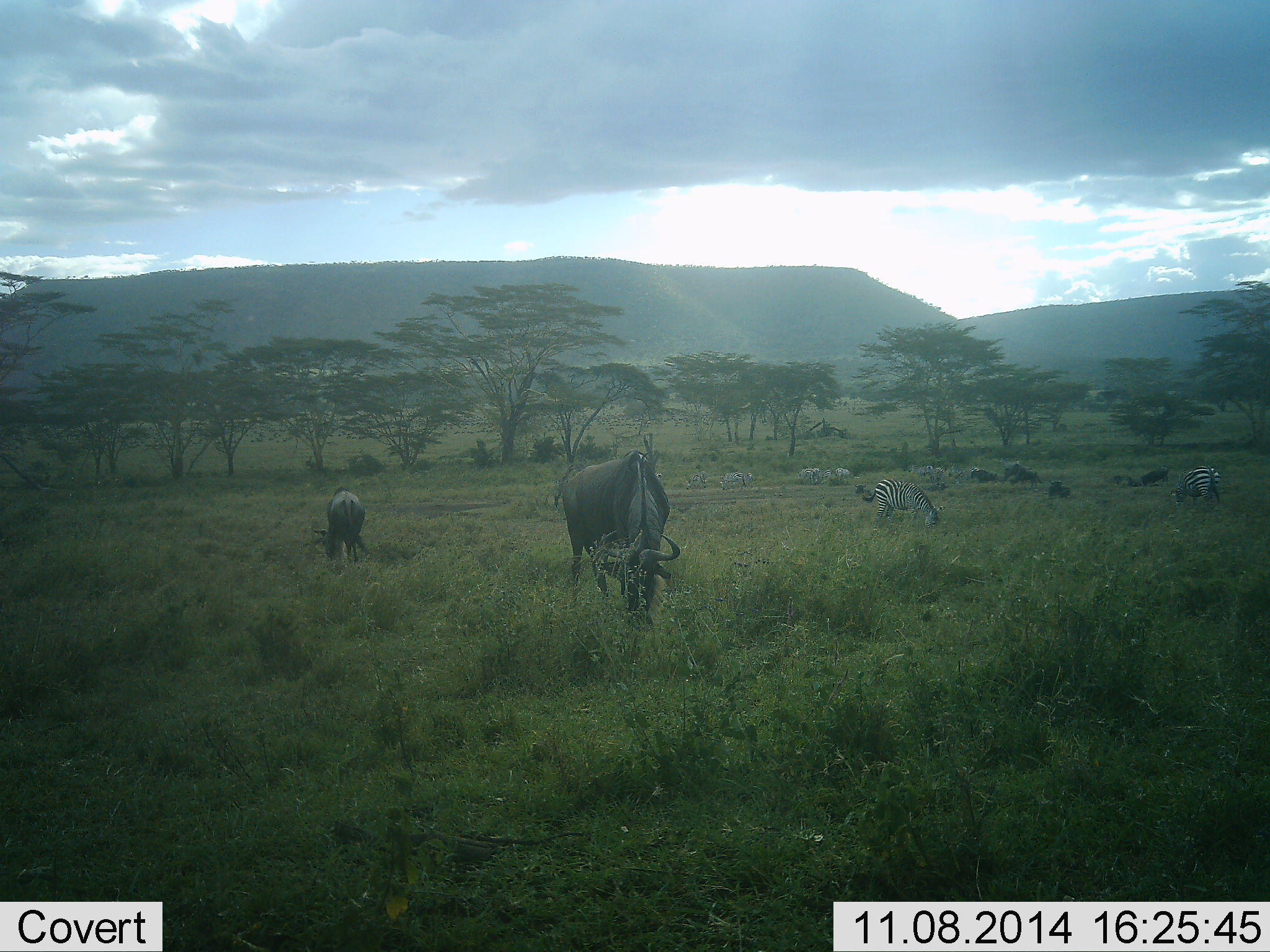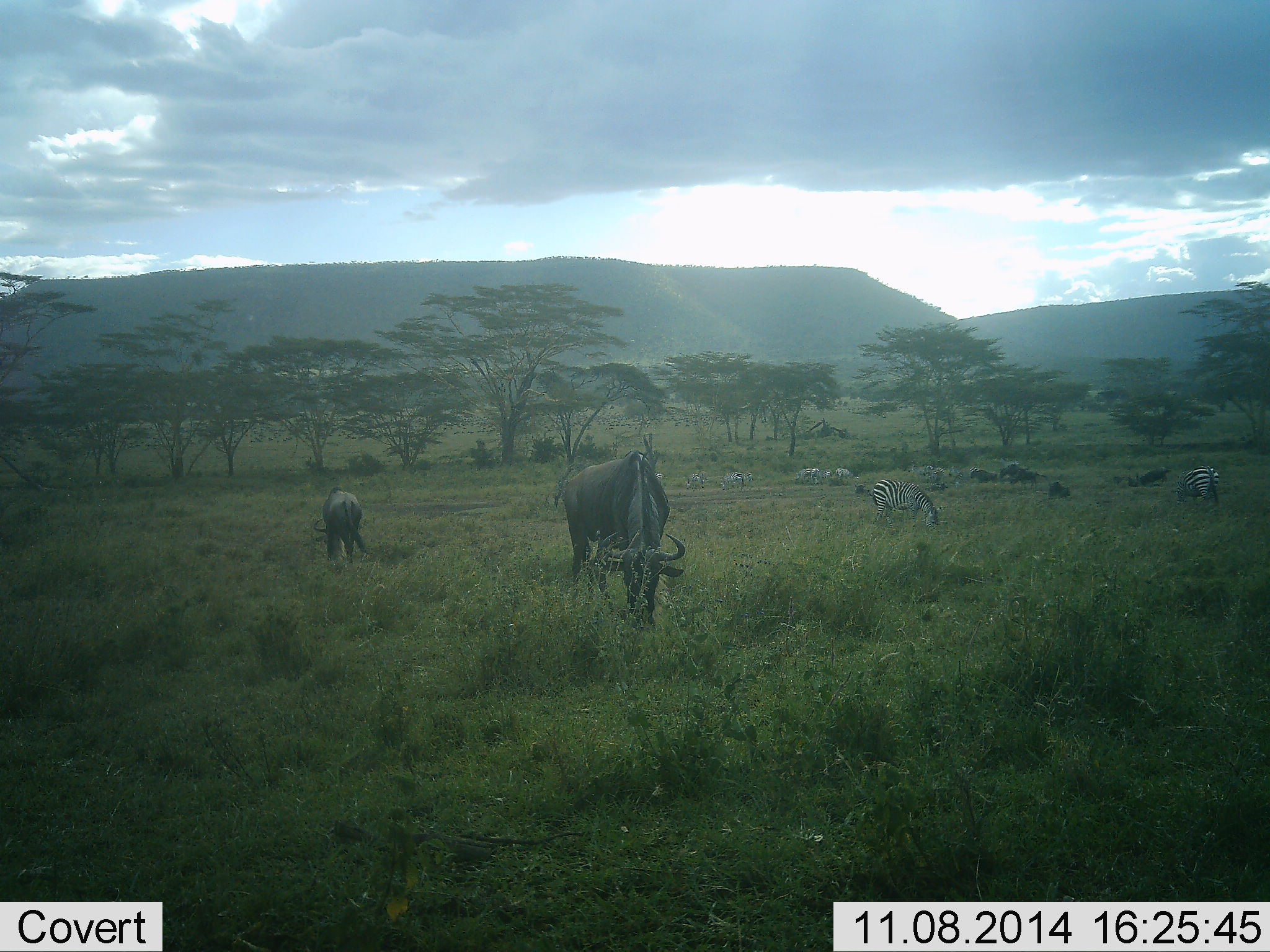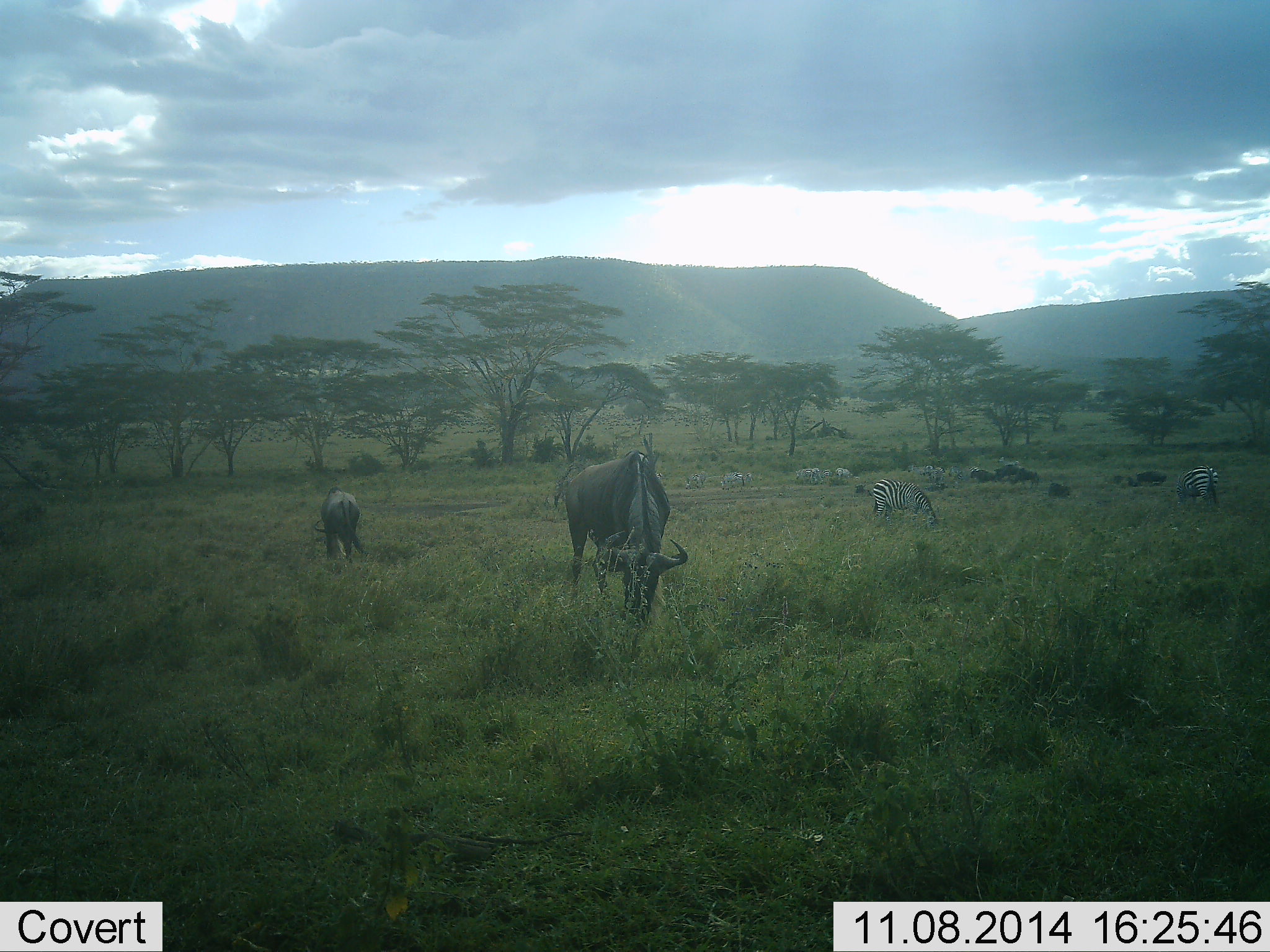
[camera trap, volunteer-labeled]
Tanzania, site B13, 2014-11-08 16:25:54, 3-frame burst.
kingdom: Animalia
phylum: Chordata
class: Mammalia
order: Artiodactyla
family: Bovidae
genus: Connochaetes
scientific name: Connochaetes taurinus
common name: blue wildebeest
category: wildebeest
Wildebeest (blue wildebeest) (Connochaetes taurinus), count 2. Behavior (volunteer vote fractions): standing 36%, resting 18%, moving 18%, interacting 9%. Young present (vote fraction): 0%. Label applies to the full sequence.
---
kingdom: Animalia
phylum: Chordata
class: Mammalia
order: Perissodactyla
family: Equidae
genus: Equus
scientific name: Equus quagga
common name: plains zebra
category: zebra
Zebra (plains zebra) (Equus quagga), count 2. Behavior (volunteer vote fractions): standing 40%, resting 10%, moving 10%, interacting 0%. Young present (vote fraction): 0%. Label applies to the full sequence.